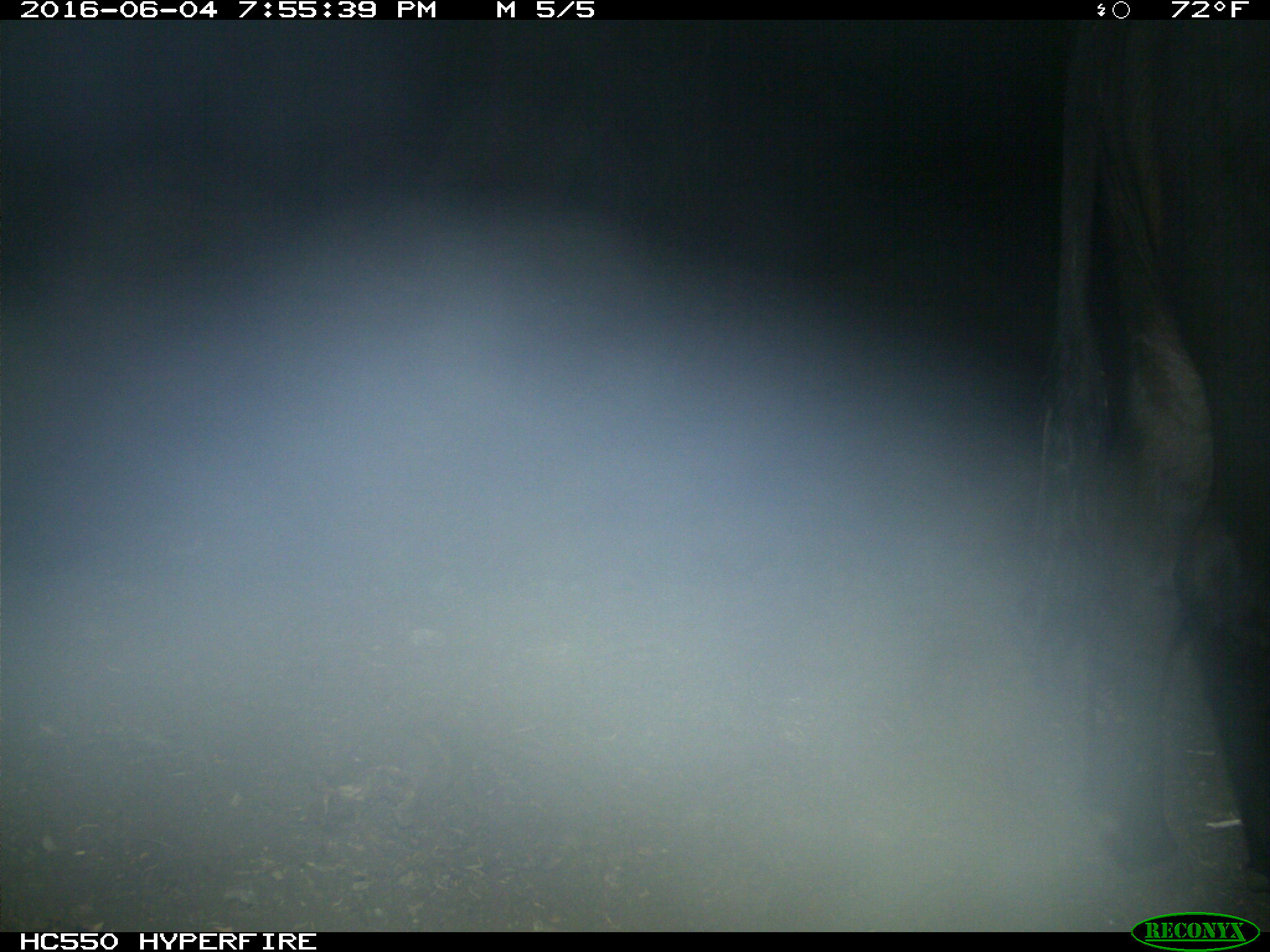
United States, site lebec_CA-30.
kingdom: Animalia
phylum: Chordata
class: Mammalia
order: Artiodactyla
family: Bovidae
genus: Bos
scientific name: Bos taurus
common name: domestic cow